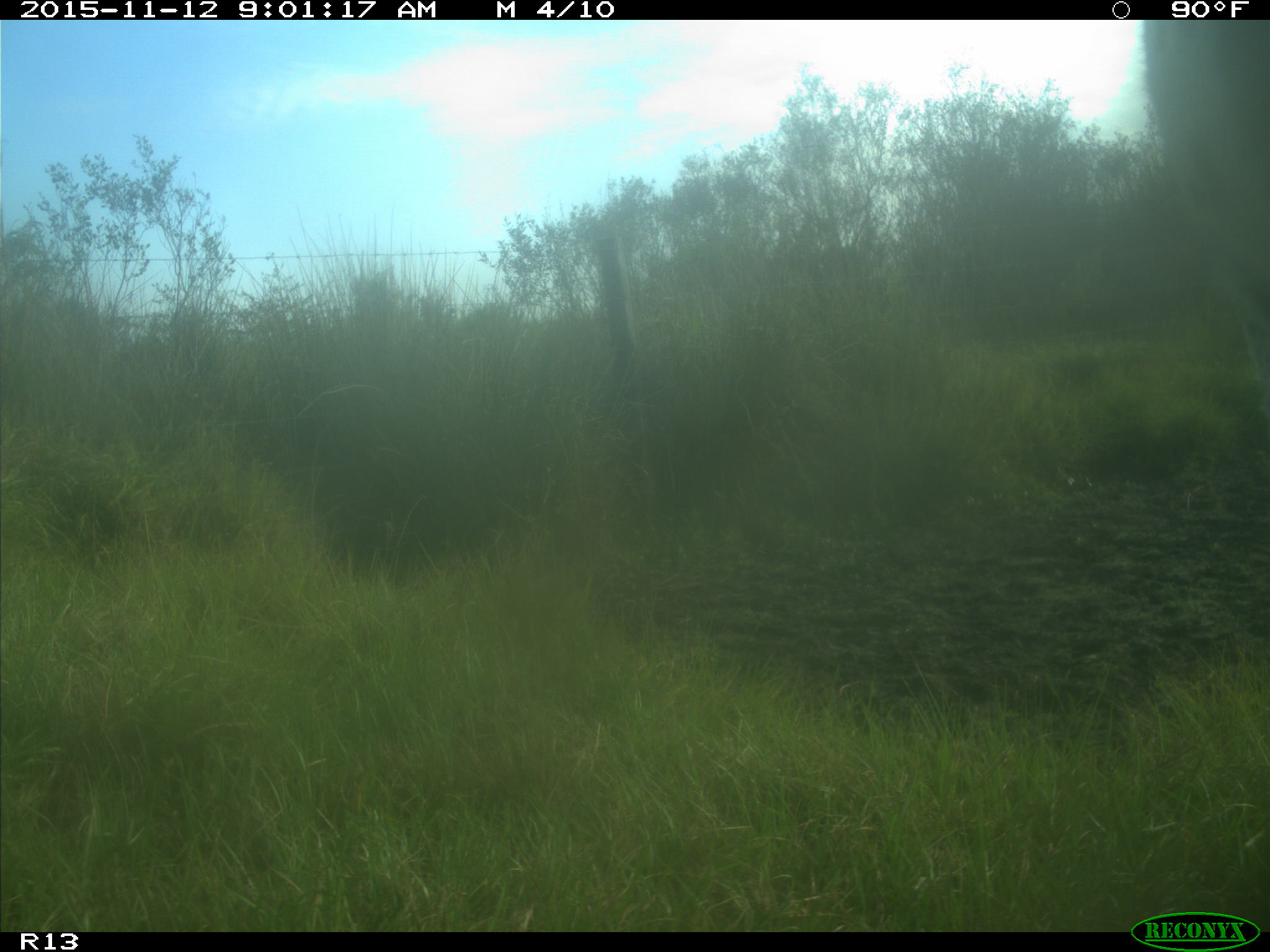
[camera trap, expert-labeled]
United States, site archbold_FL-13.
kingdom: Animalia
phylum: Chordata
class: Mammalia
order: Artiodactyla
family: Bovidae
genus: Bos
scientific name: Bos taurus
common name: domestic cow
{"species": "Bos taurus (domestic cow)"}